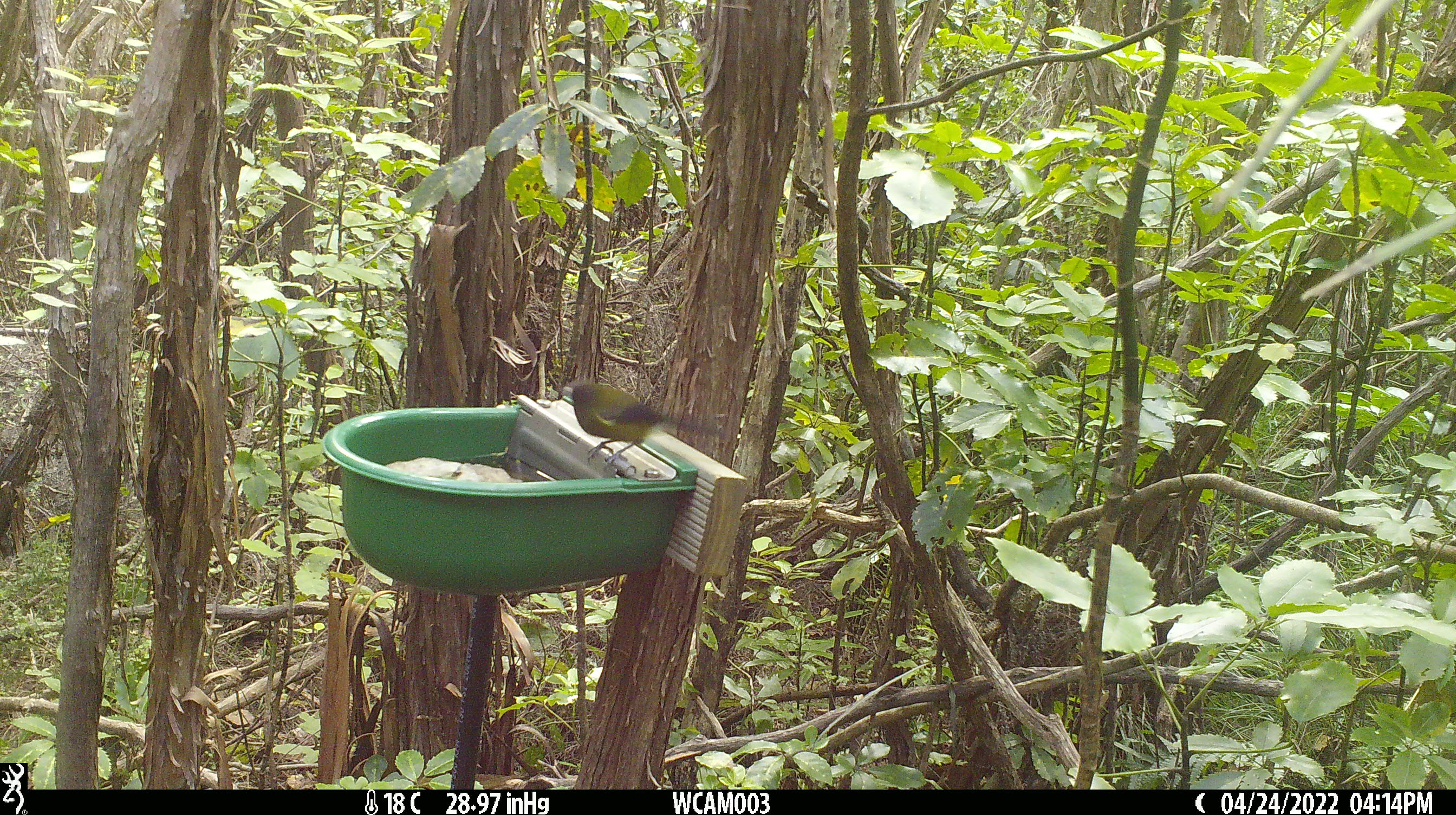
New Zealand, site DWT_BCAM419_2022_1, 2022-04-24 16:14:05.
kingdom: Animalia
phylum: Chordata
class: Aves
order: Passeriformes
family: Meliphagidae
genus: Anthornis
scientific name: Anthornis melanura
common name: new zealand bellbird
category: bellbird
Bellbird (new zealand bellbird) (Anthornis melanura).